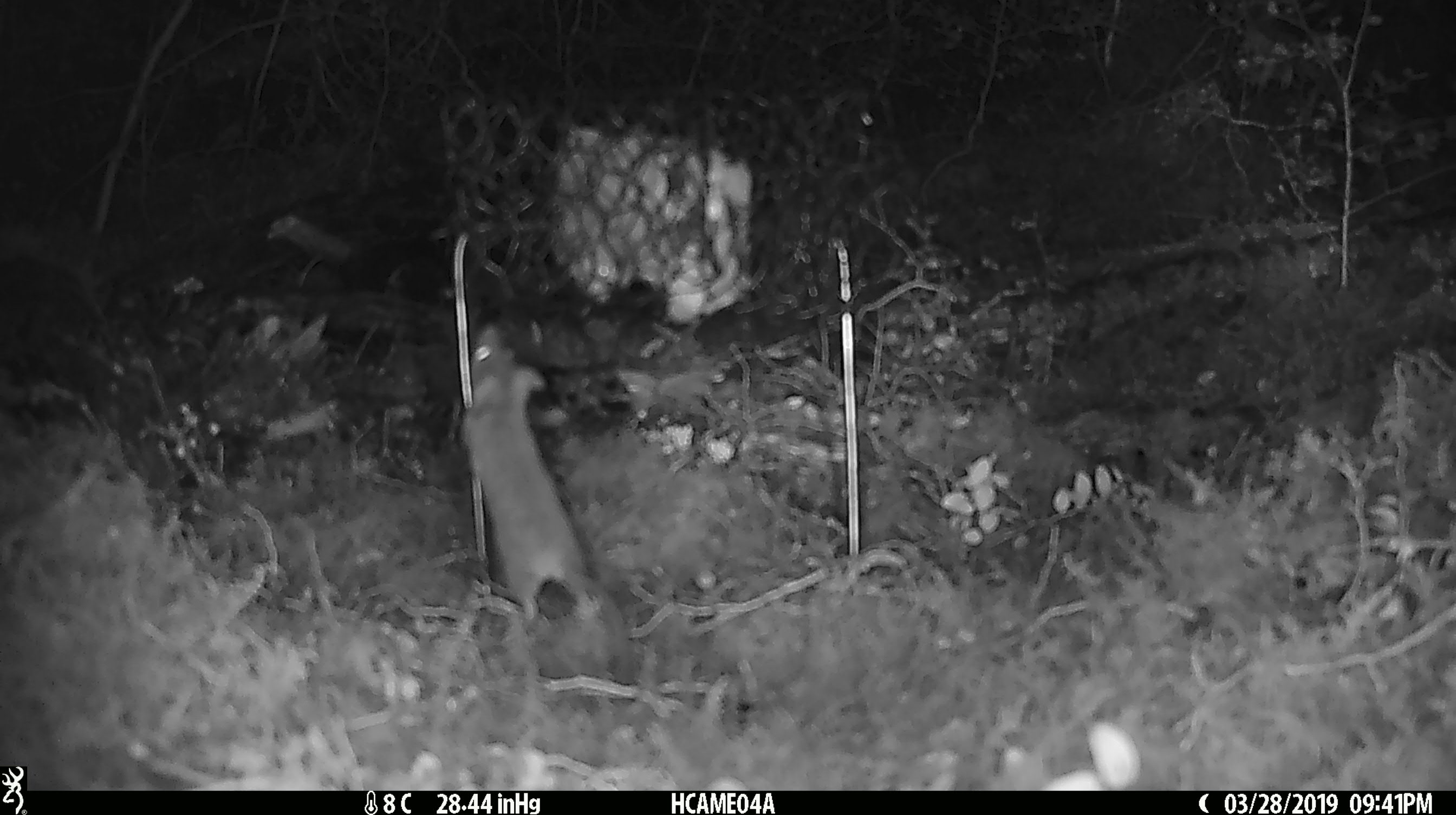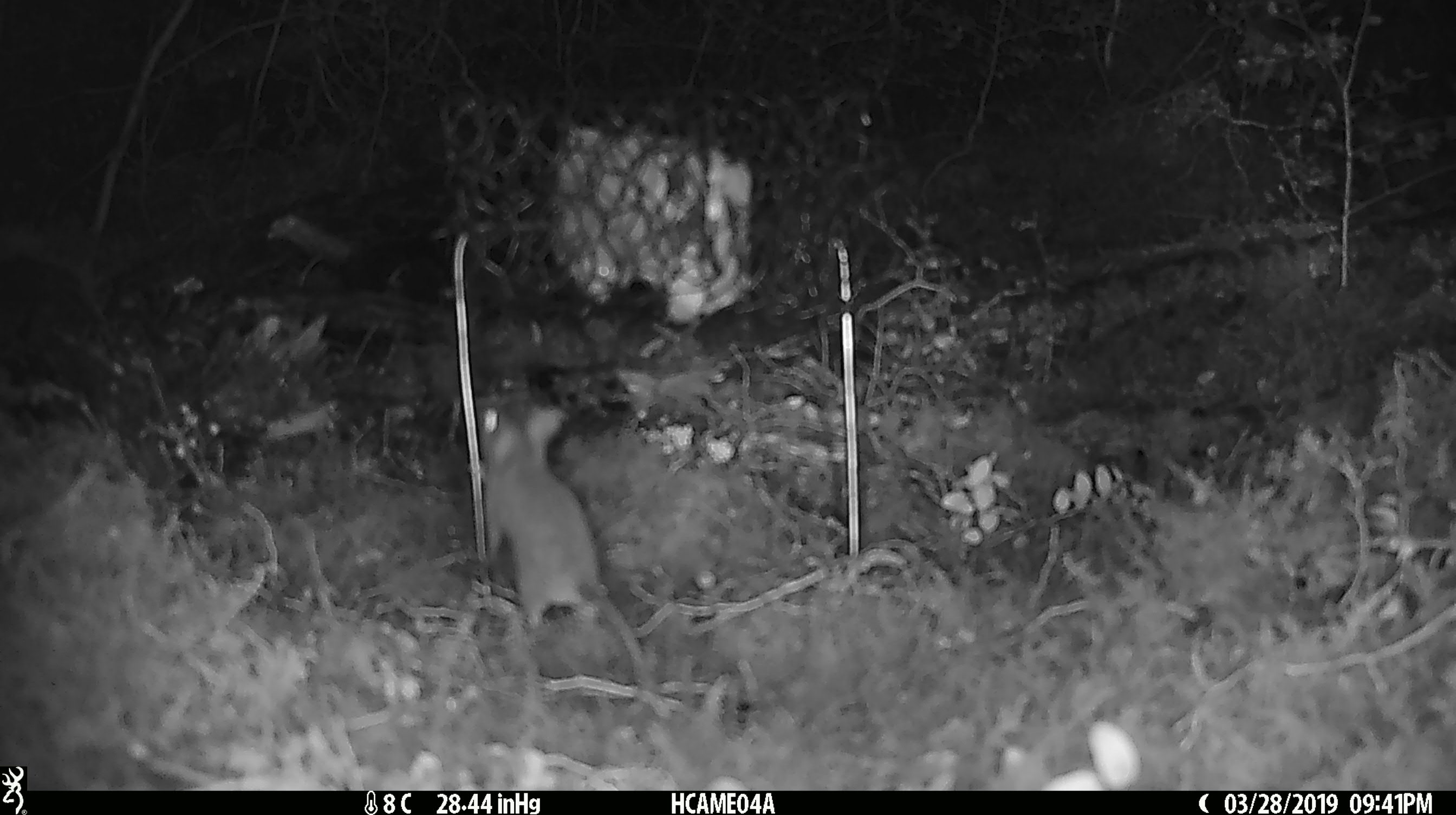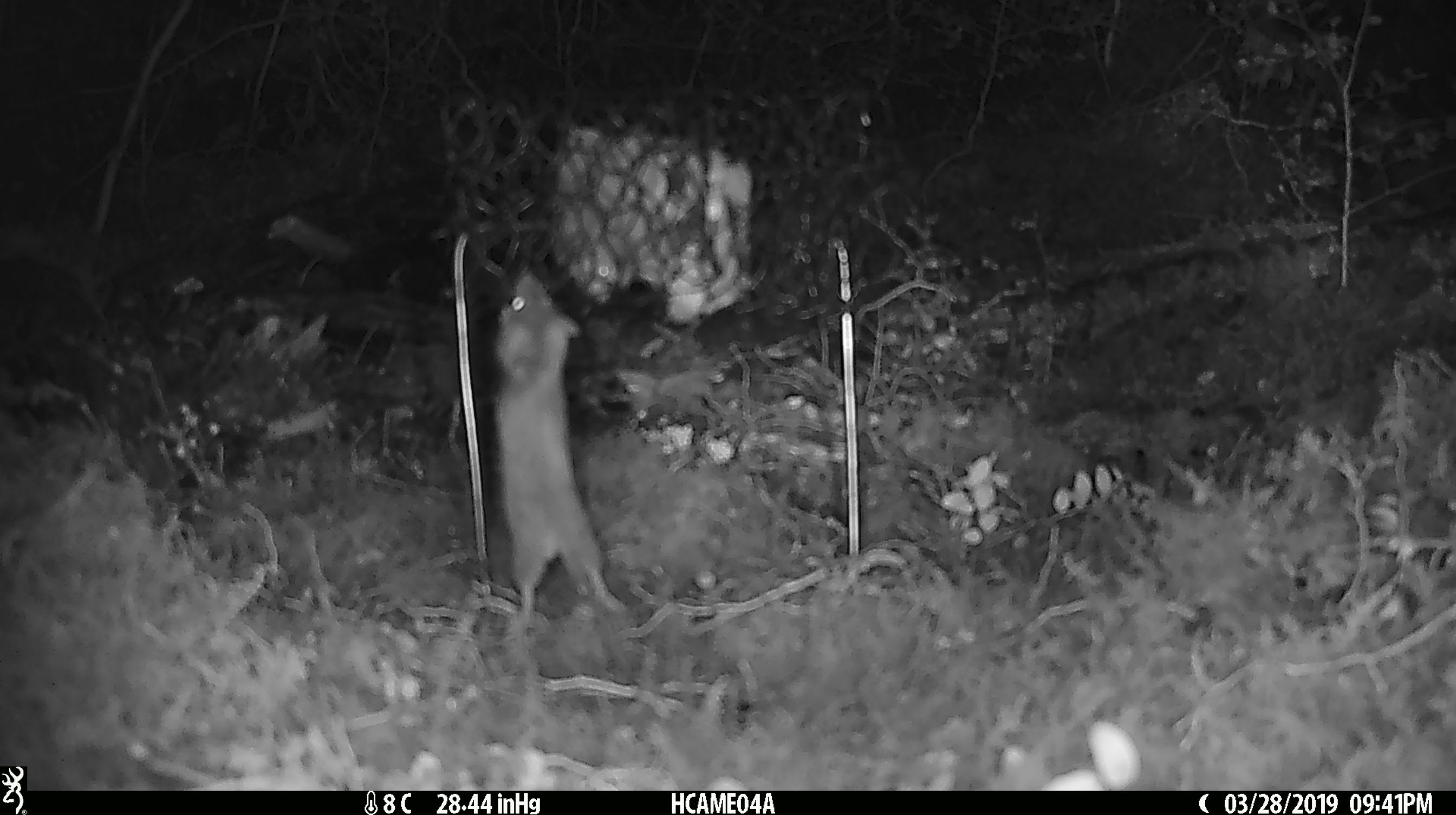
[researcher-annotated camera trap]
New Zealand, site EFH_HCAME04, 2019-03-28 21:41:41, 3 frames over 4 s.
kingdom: Animalia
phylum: Chordata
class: Mammalia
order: Rodentia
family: Muridae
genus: Mus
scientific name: Mus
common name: mouse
Mouse (Mus).